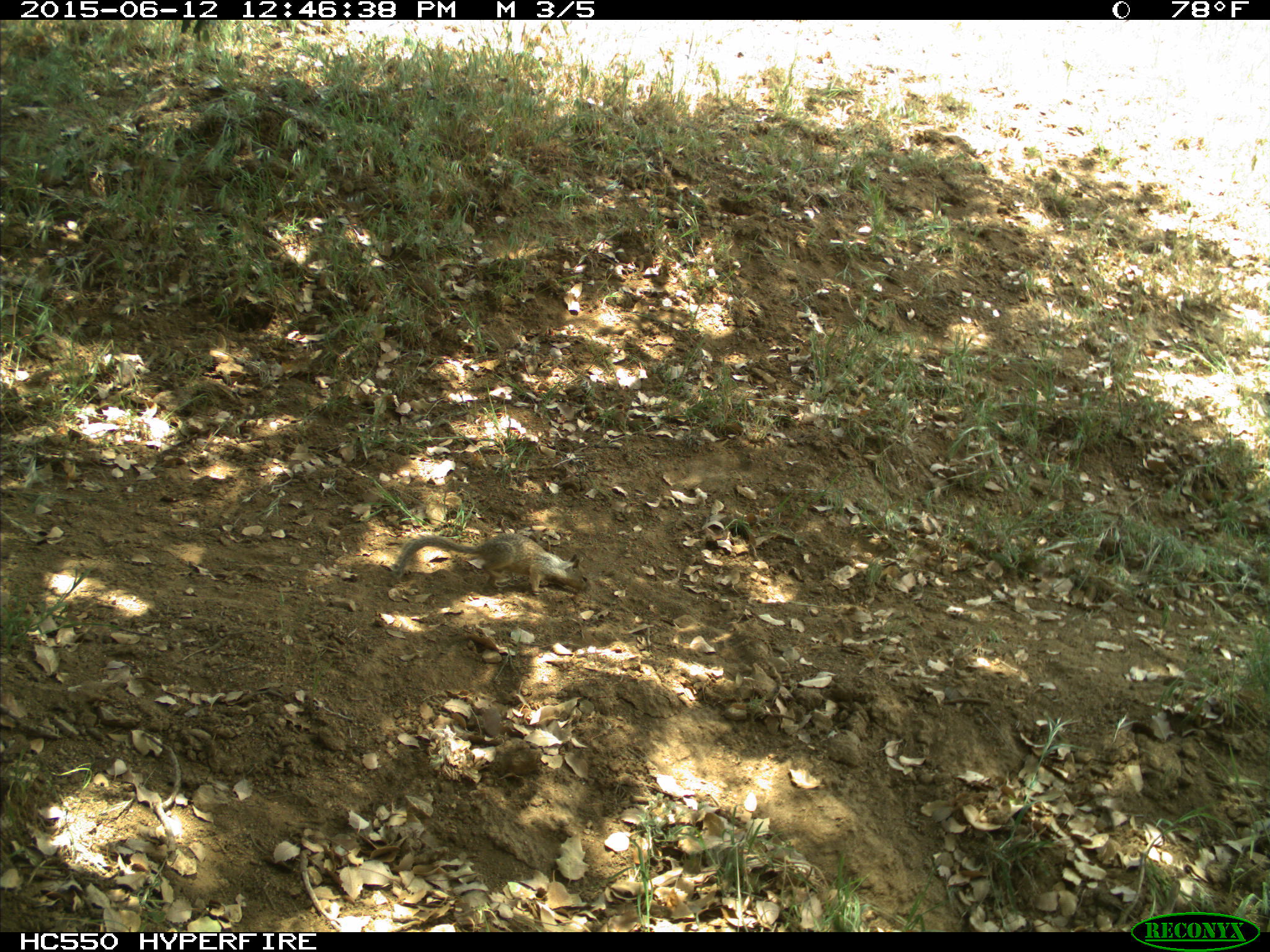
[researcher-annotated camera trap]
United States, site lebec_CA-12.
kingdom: Animalia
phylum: Chordata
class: Mammalia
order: Rodentia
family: Sciuridae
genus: Otospermophilus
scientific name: Otospermophilus beecheyi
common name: california ground squirrel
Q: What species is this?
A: Otospermophilus beecheyi (california ground squirrel).